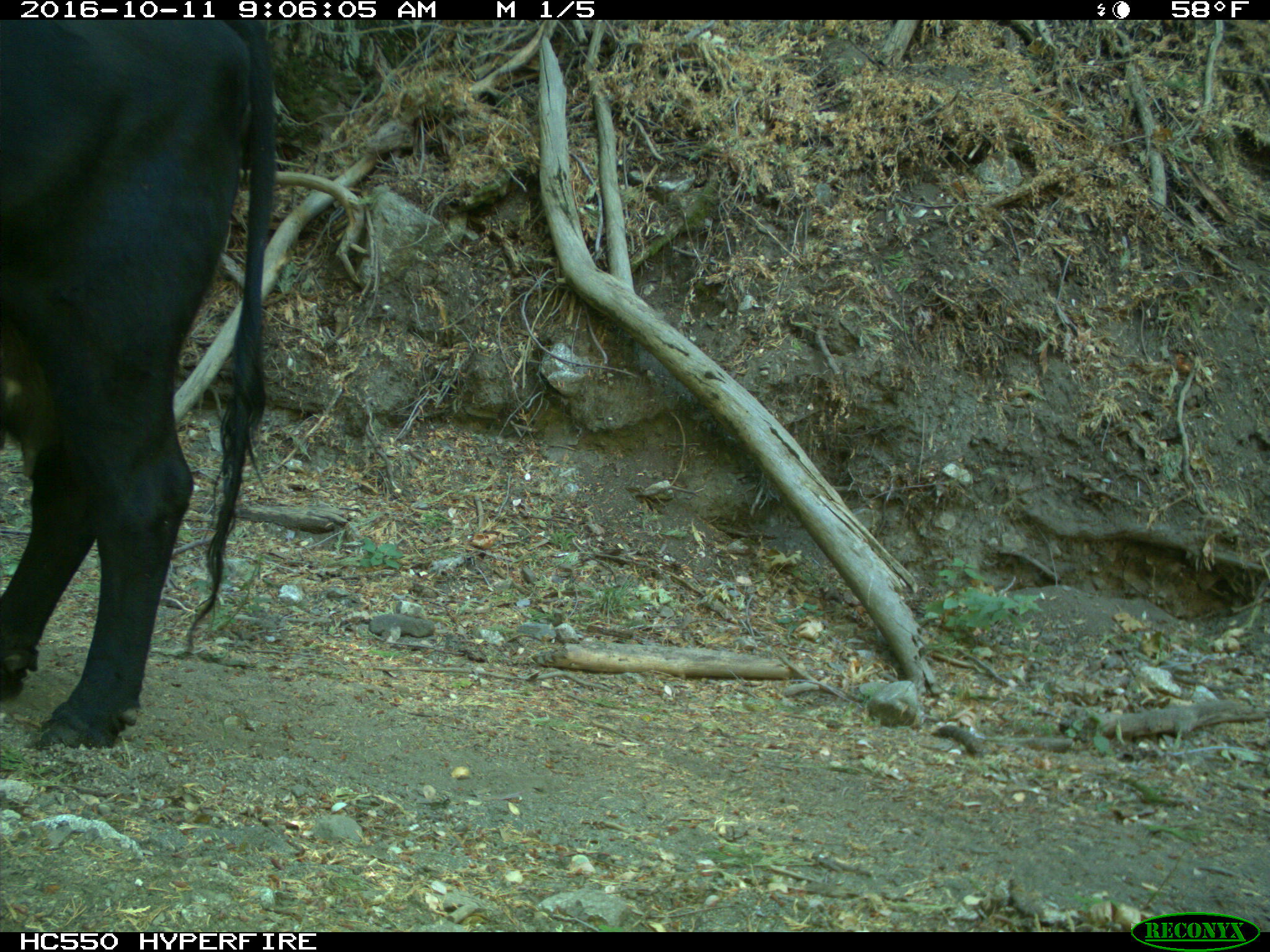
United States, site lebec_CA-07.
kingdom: Animalia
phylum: Chordata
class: Mammalia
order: Artiodactyla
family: Bovidae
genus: Bos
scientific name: Bos taurus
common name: domestic cow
Bos taurus (domestic cow).